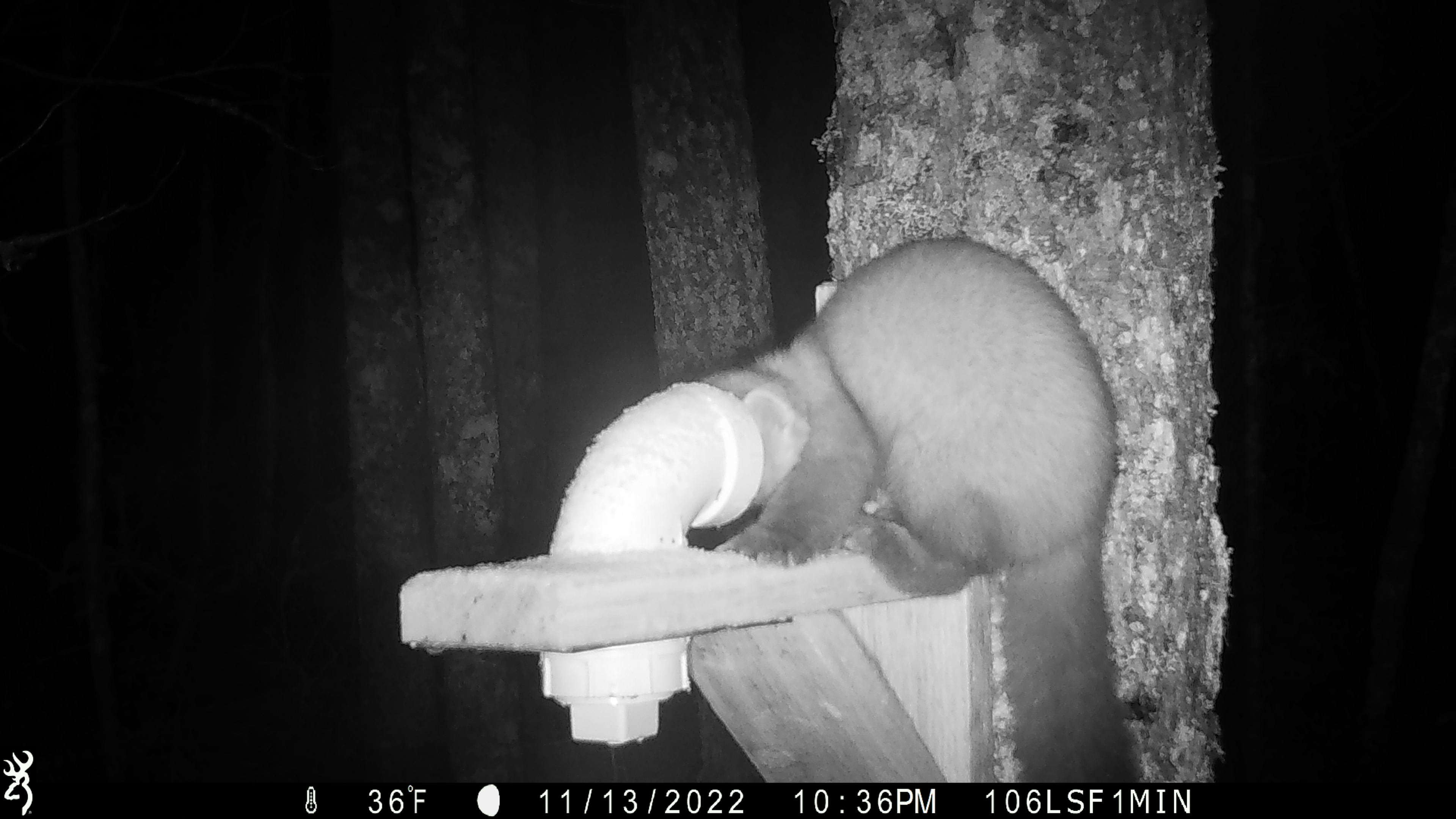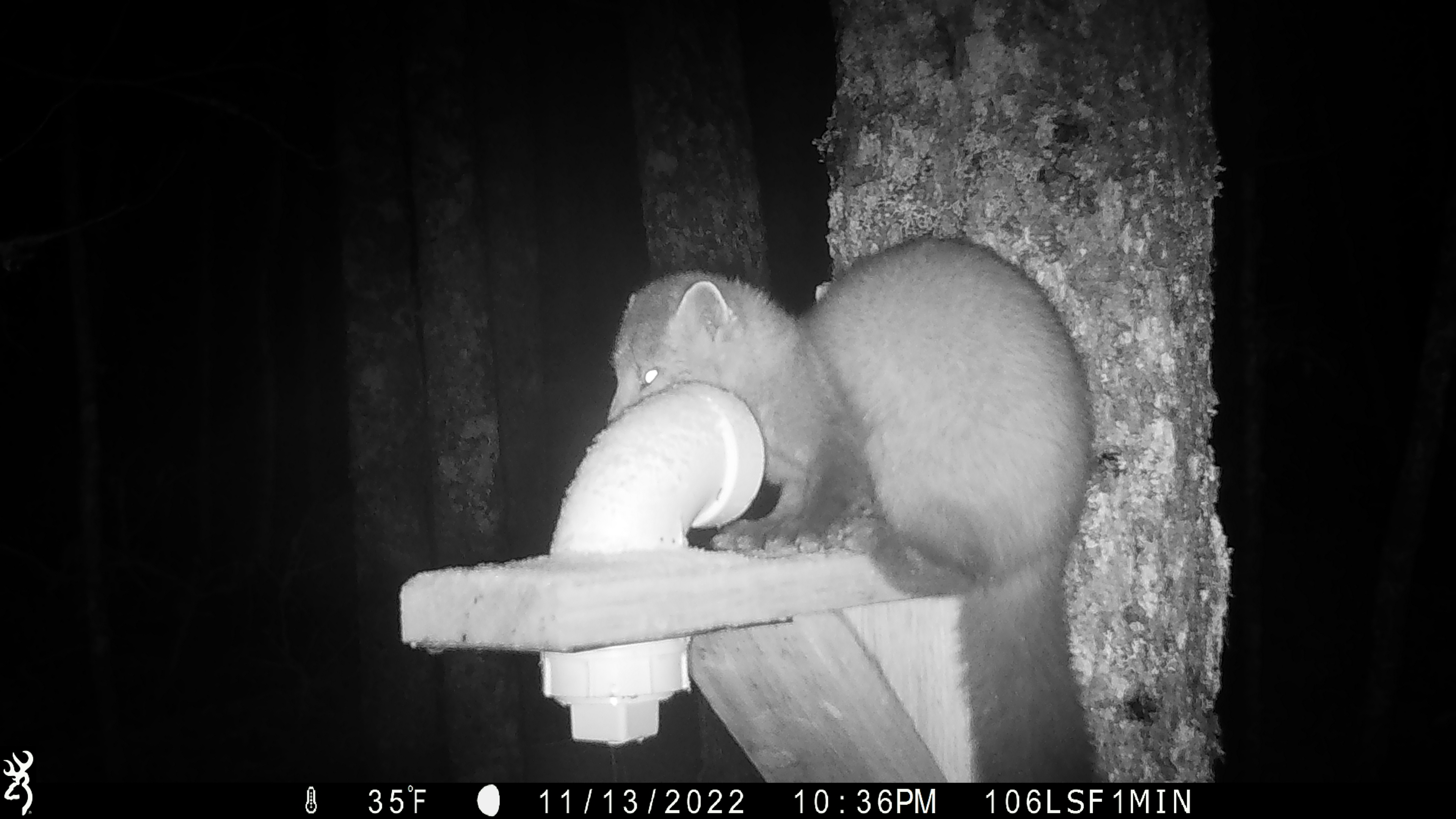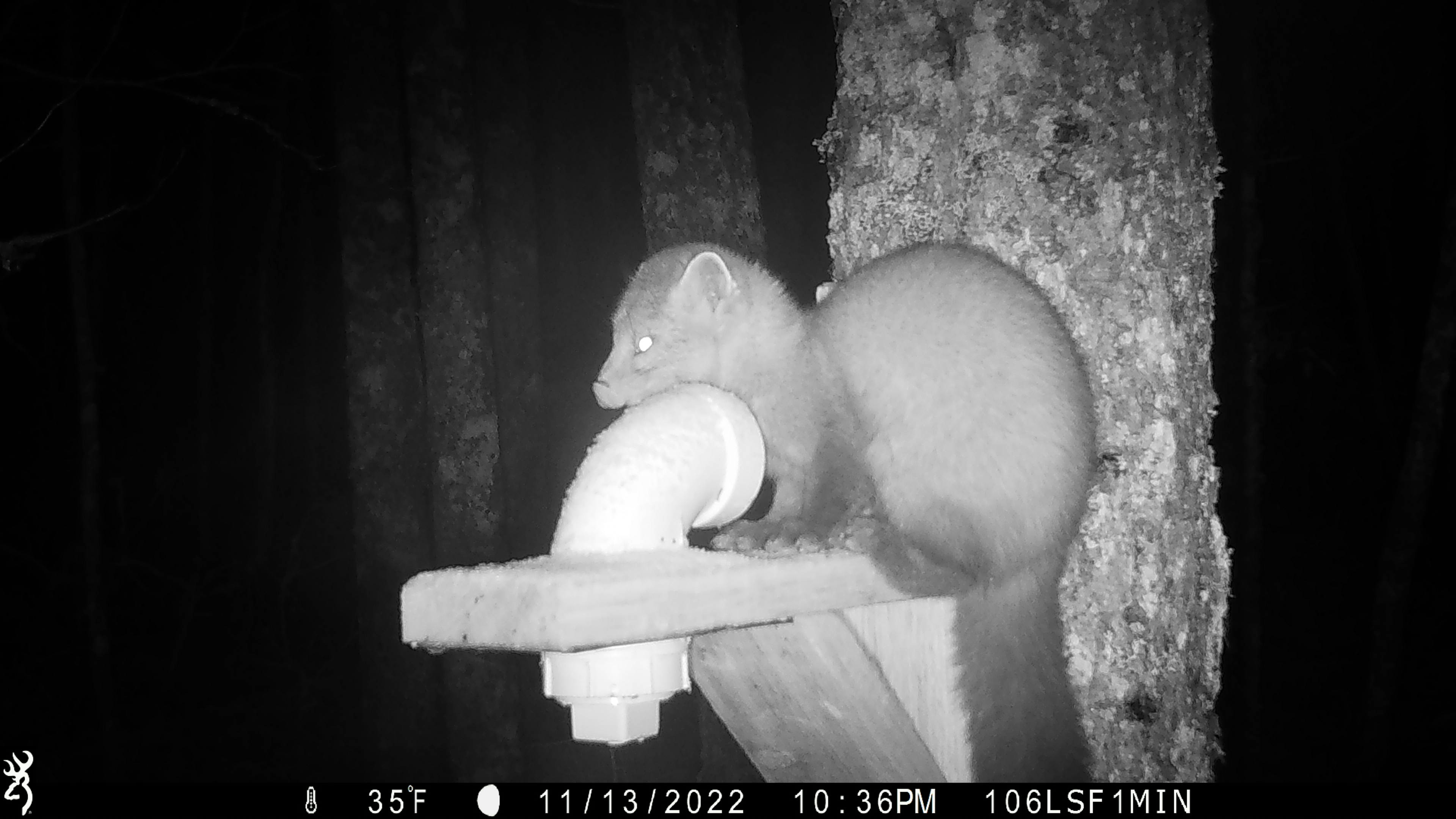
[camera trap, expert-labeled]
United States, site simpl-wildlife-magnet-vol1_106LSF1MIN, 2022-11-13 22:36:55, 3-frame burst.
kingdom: Animalia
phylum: Chordata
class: Mammalia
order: Carnivora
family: Mustelidae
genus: Martes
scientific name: Martes americana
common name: american marten